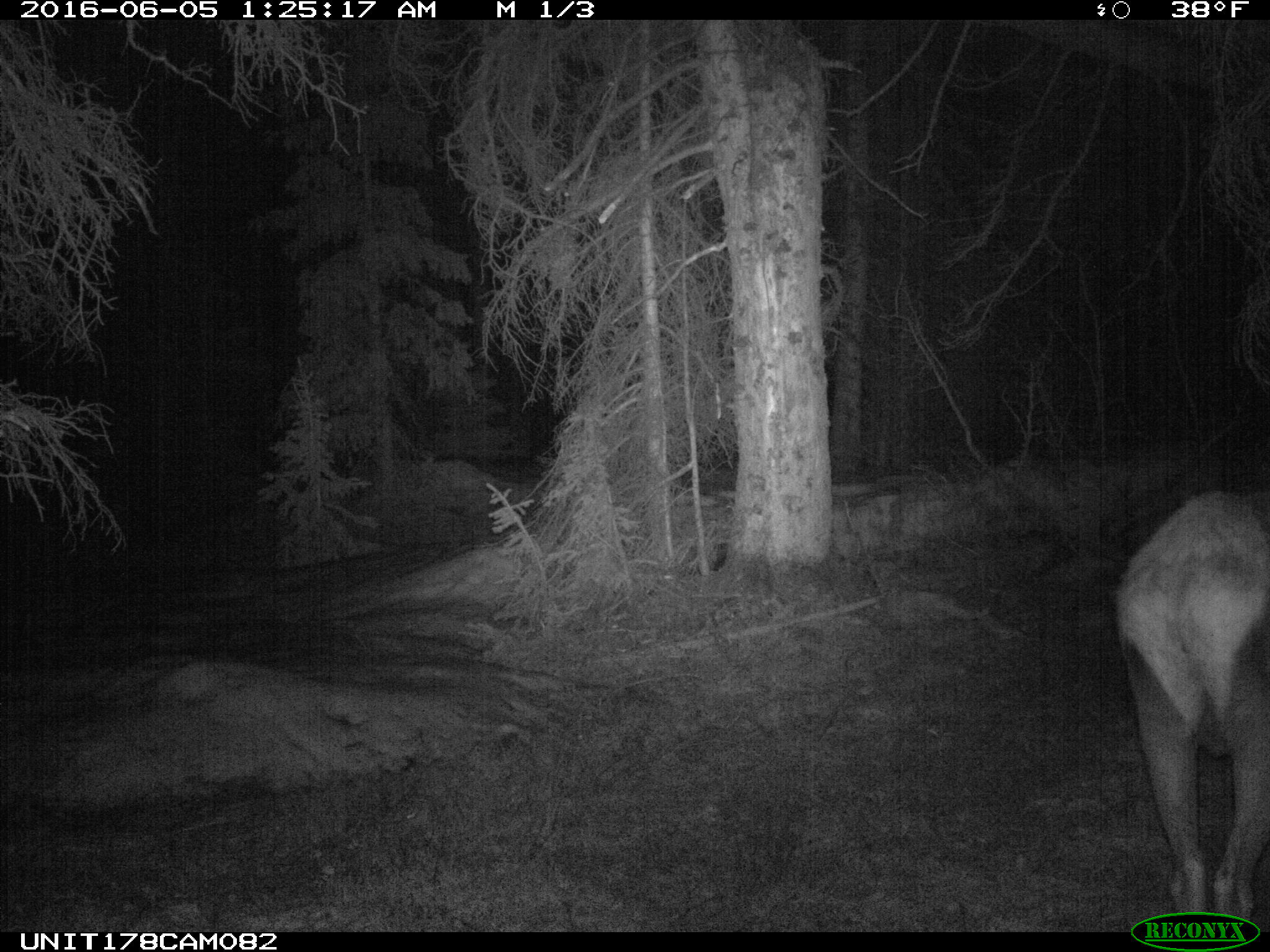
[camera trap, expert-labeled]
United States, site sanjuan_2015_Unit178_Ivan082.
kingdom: Animalia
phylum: Chordata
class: Mammalia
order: Artiodactyla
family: Cervidae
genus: Cervus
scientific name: Cervus elaphus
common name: red deer